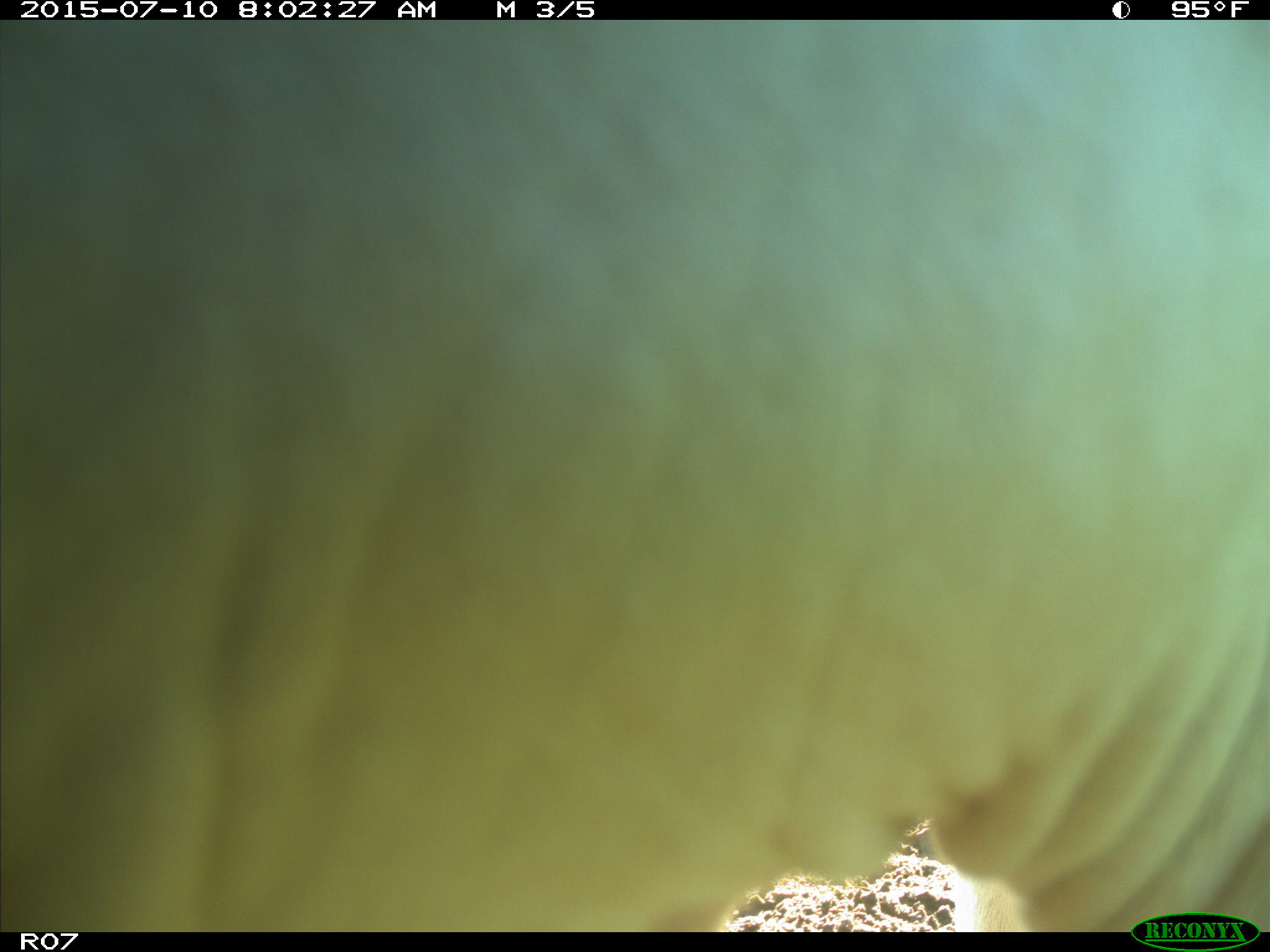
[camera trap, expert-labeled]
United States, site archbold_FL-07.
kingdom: Animalia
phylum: Chordata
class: Mammalia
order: Artiodactyla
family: Bovidae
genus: Bos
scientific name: Bos taurus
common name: domestic cow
Bos taurus (domestic cow).